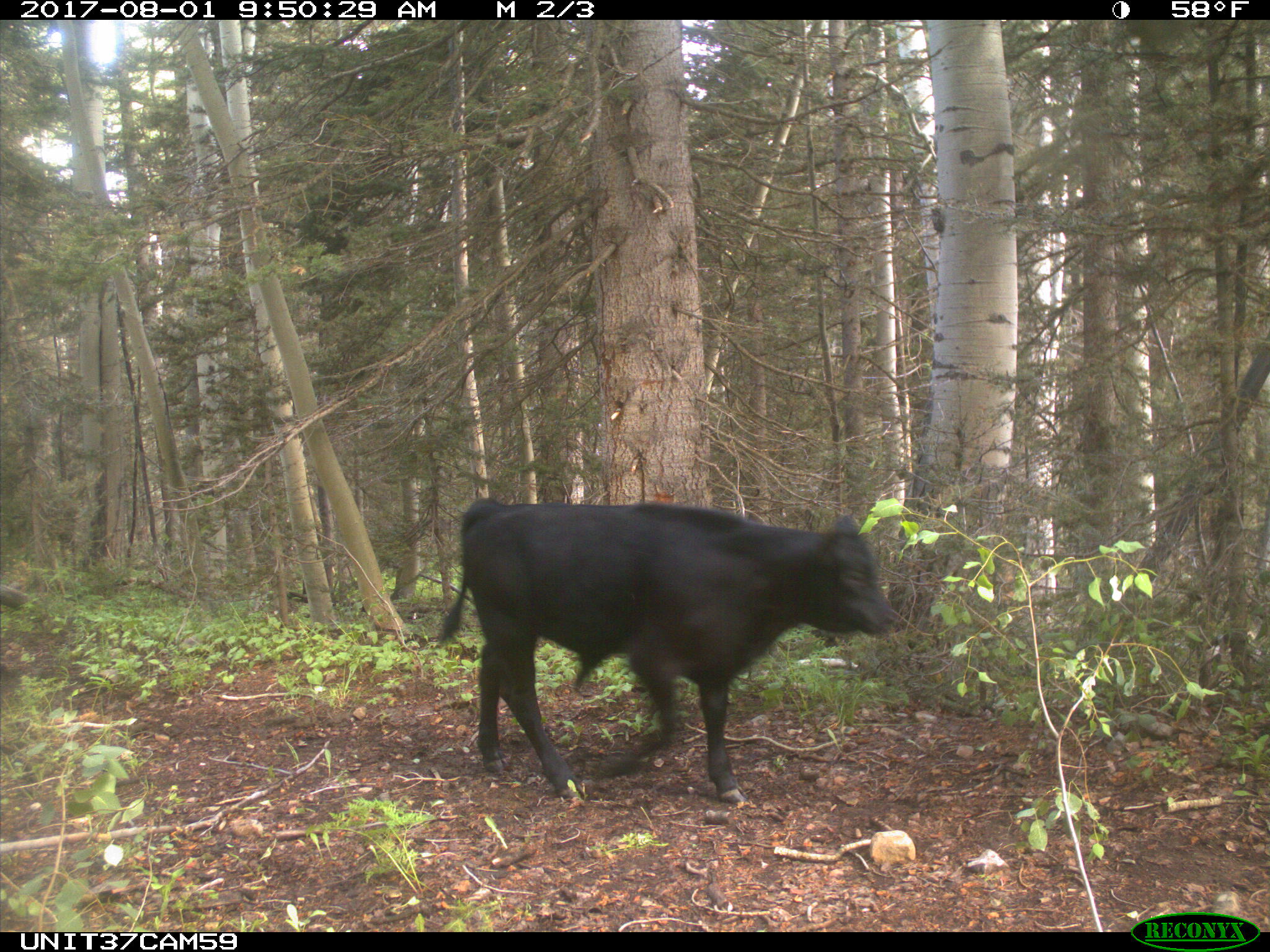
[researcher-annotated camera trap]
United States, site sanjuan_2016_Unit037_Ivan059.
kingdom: Animalia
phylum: Chordata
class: Mammalia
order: Artiodactyla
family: Bovidae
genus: Bos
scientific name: Bos taurus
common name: domestic cow